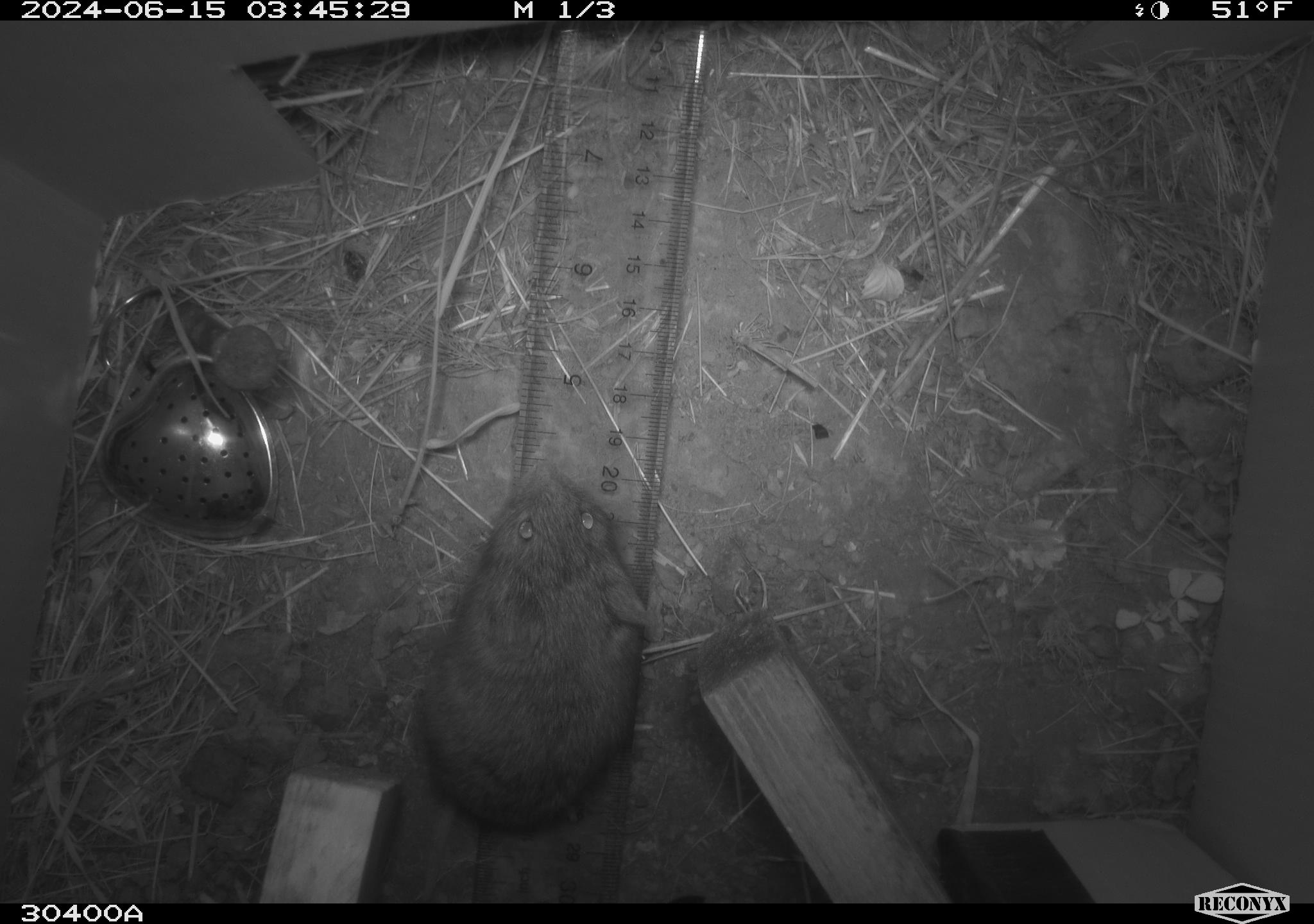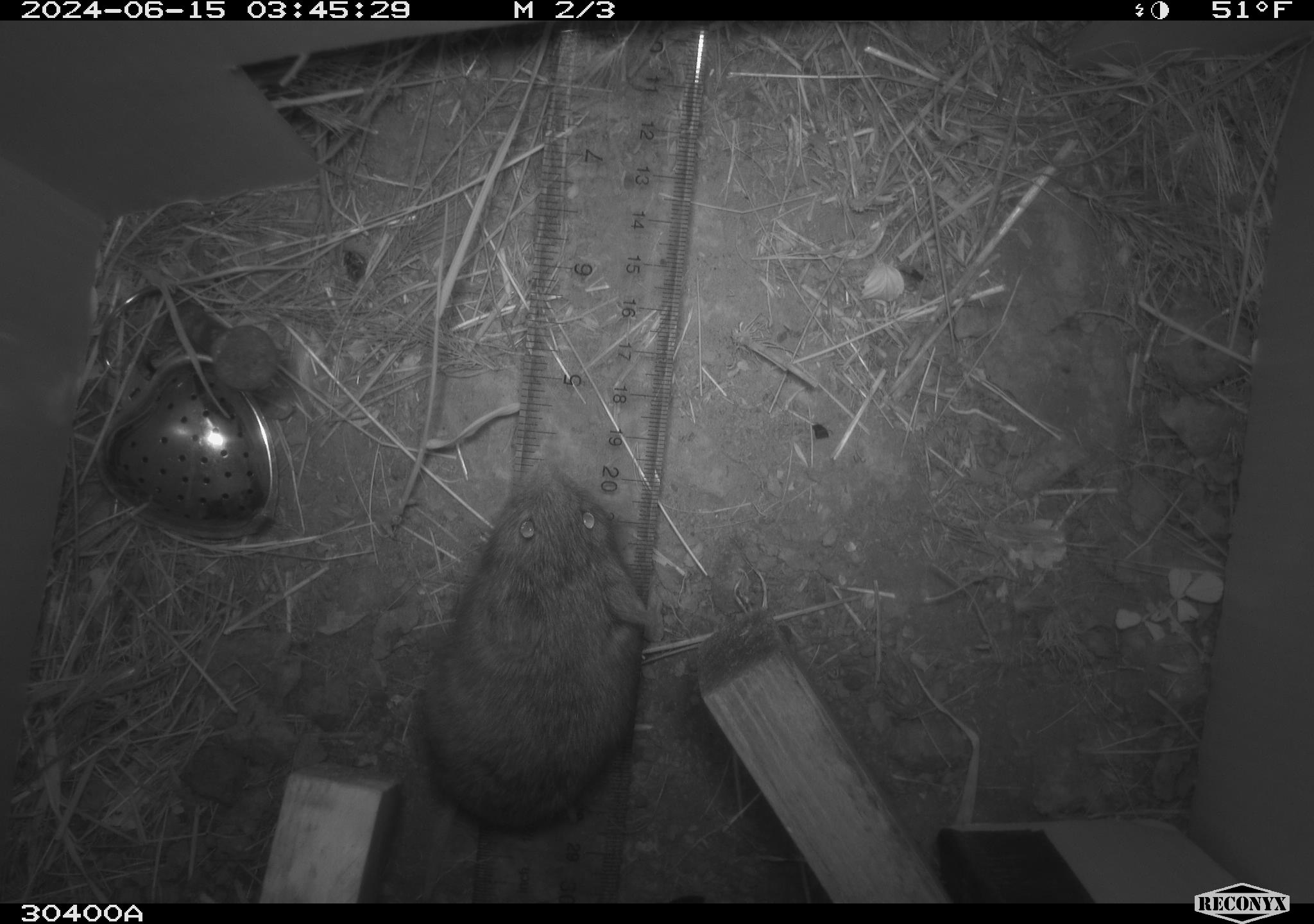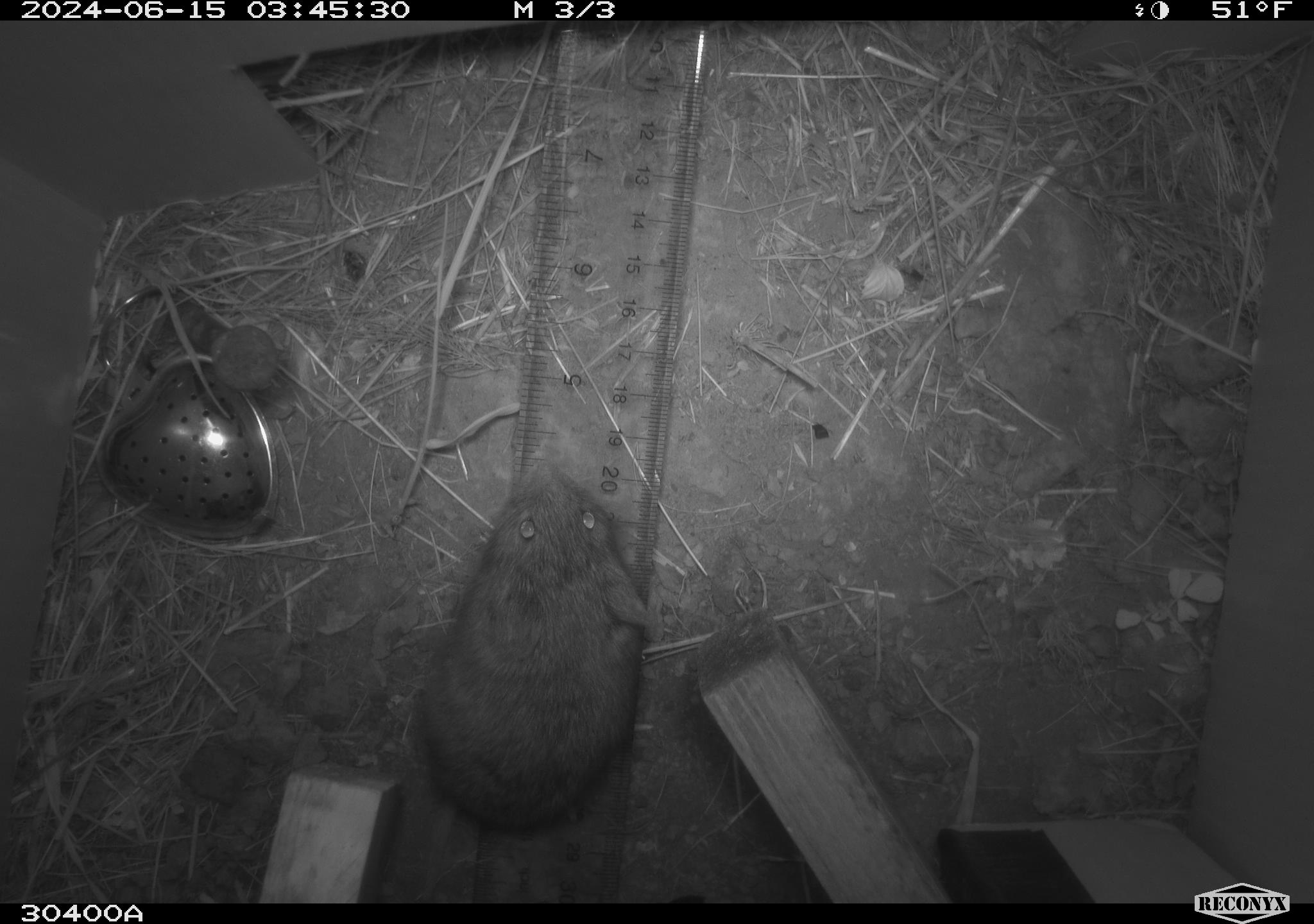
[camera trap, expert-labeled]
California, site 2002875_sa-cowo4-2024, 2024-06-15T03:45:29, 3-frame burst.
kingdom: Animalia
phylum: Chordata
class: Mammalia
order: Rodentia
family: Cricetidae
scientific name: Arvicolinae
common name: voles, lemmings, and muskrats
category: arvicolinae subfamily